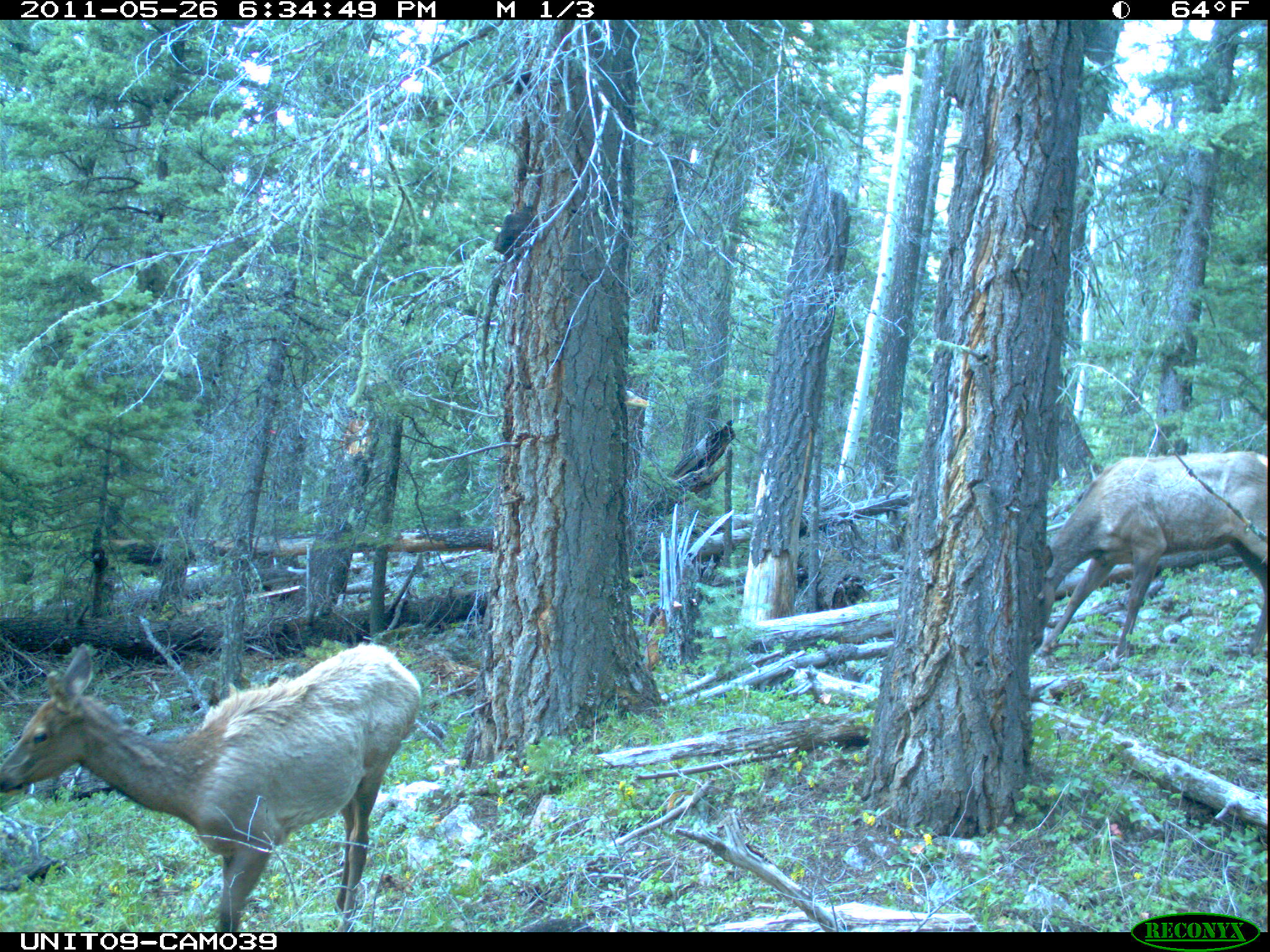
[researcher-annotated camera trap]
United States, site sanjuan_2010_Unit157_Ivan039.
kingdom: Animalia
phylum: Chordata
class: Mammalia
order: Artiodactyla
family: Cervidae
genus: Cervus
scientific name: Cervus elaphus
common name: red deer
Cervus elaphus (red deer).